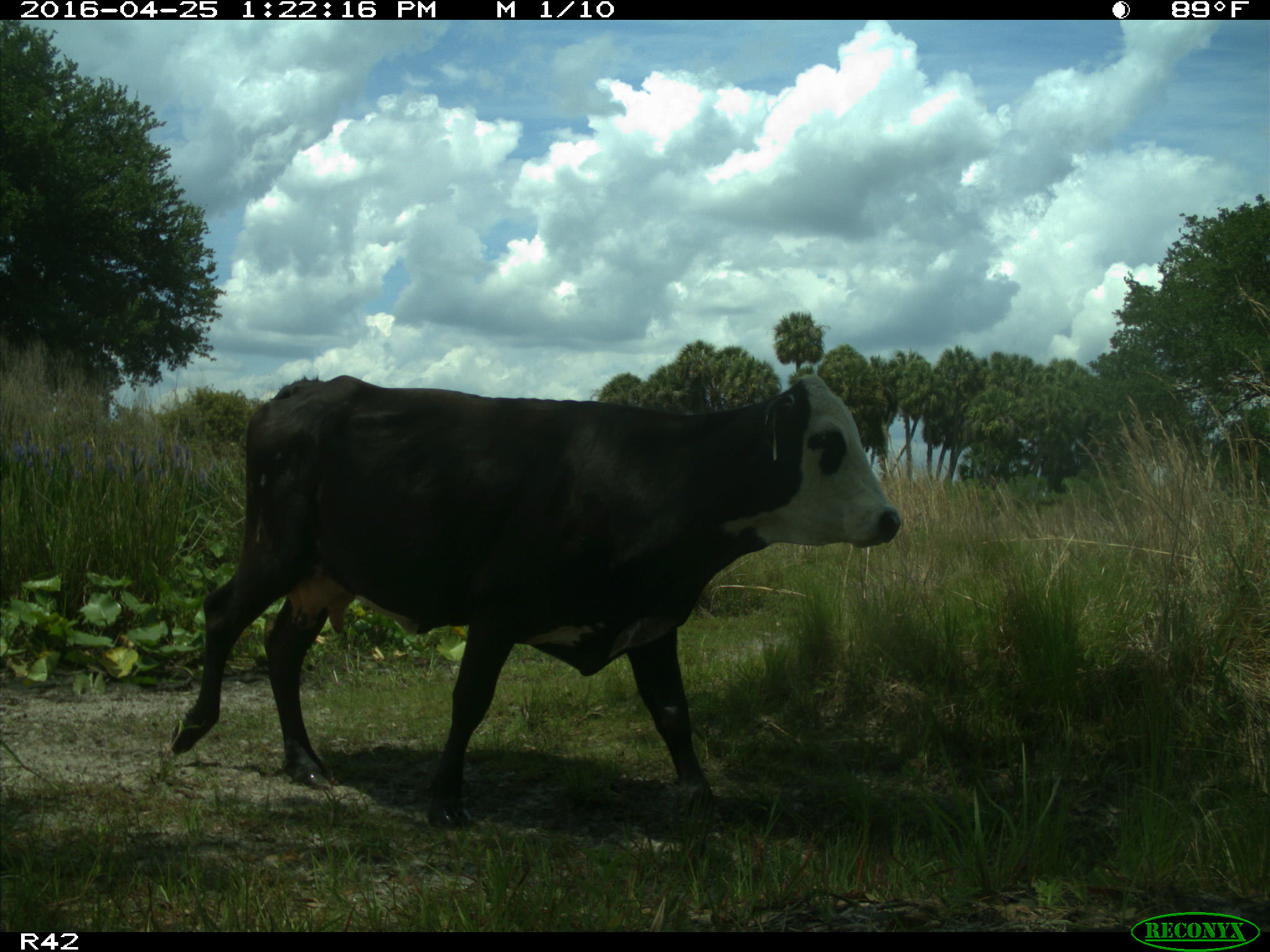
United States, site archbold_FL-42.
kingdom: Animalia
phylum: Chordata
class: Mammalia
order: Artiodactyla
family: Bovidae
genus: Bos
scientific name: Bos taurus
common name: domestic cow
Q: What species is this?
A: Bos taurus (domestic cow).